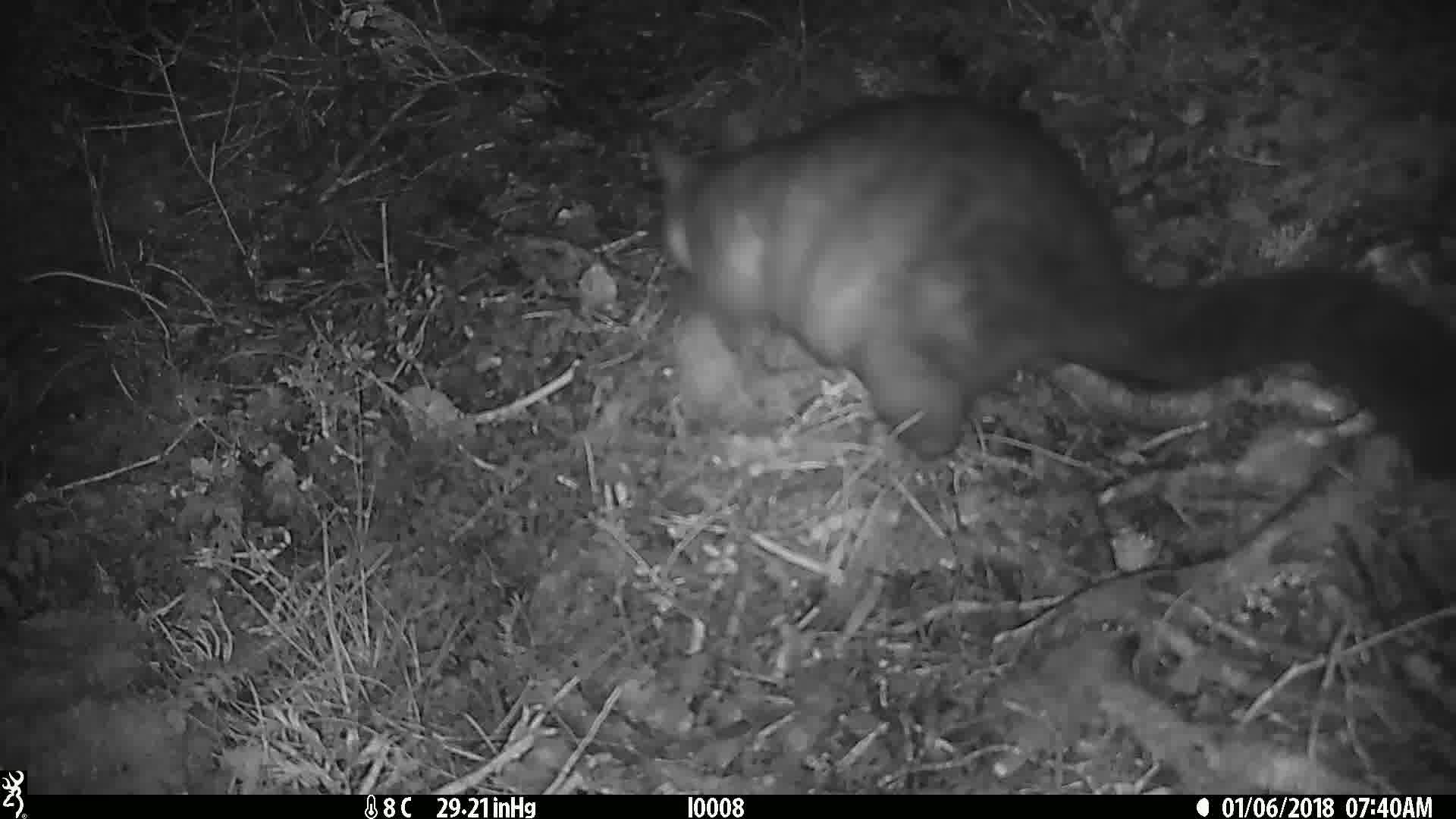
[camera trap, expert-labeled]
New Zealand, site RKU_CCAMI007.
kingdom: Animalia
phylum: Chordata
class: Mammalia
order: Diprotodontia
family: Phalangeridae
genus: Trichosurus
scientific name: Trichosurus vulpecula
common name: common brushtail possum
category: possum